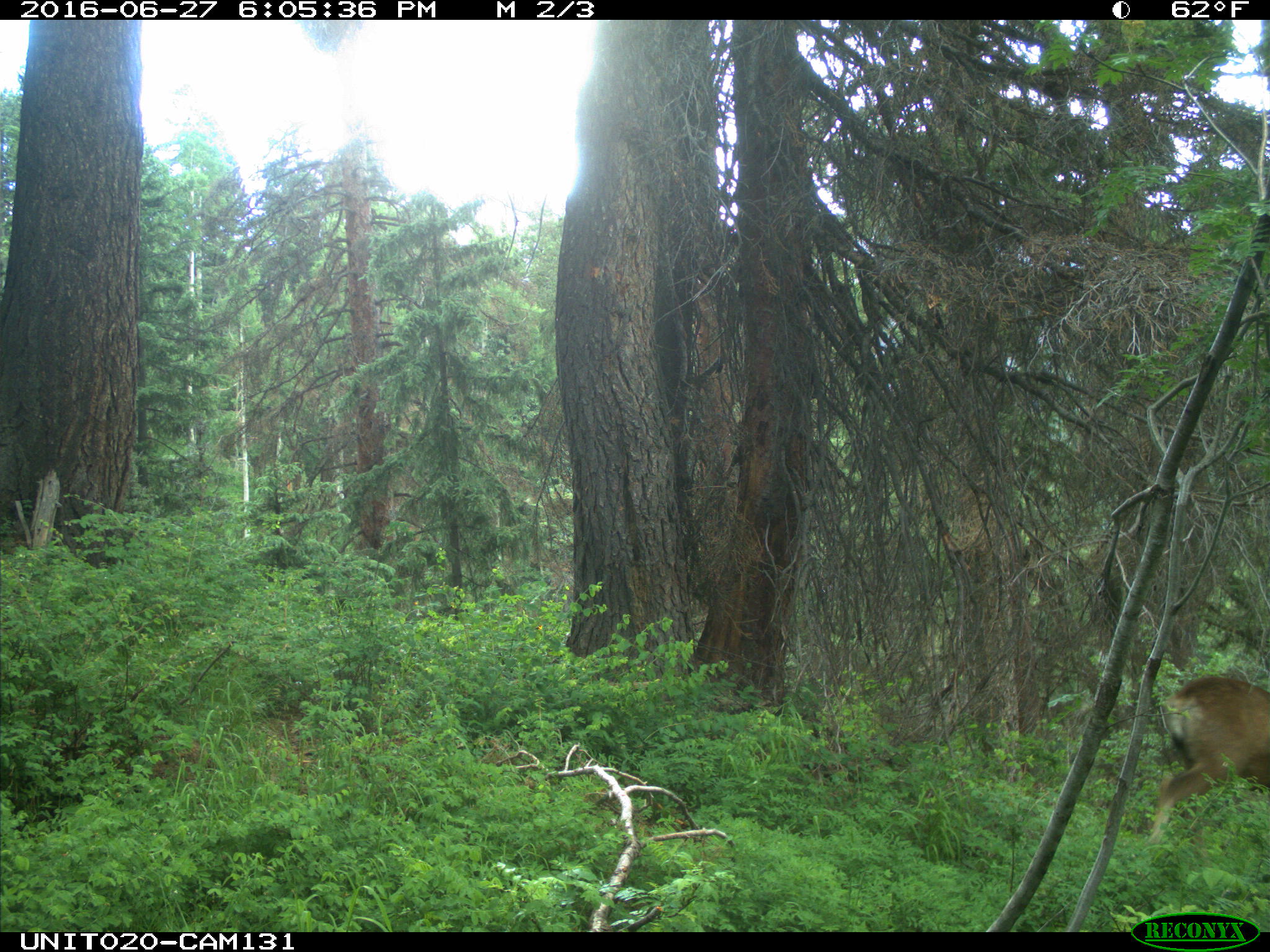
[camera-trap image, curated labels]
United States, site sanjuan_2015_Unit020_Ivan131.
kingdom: Animalia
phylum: Chordata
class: Mammalia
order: Artiodactyla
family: Cervidae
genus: Odocoileus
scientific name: Odocoileus hemionus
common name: mule deer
Odocoileus hemionus (mule deer).